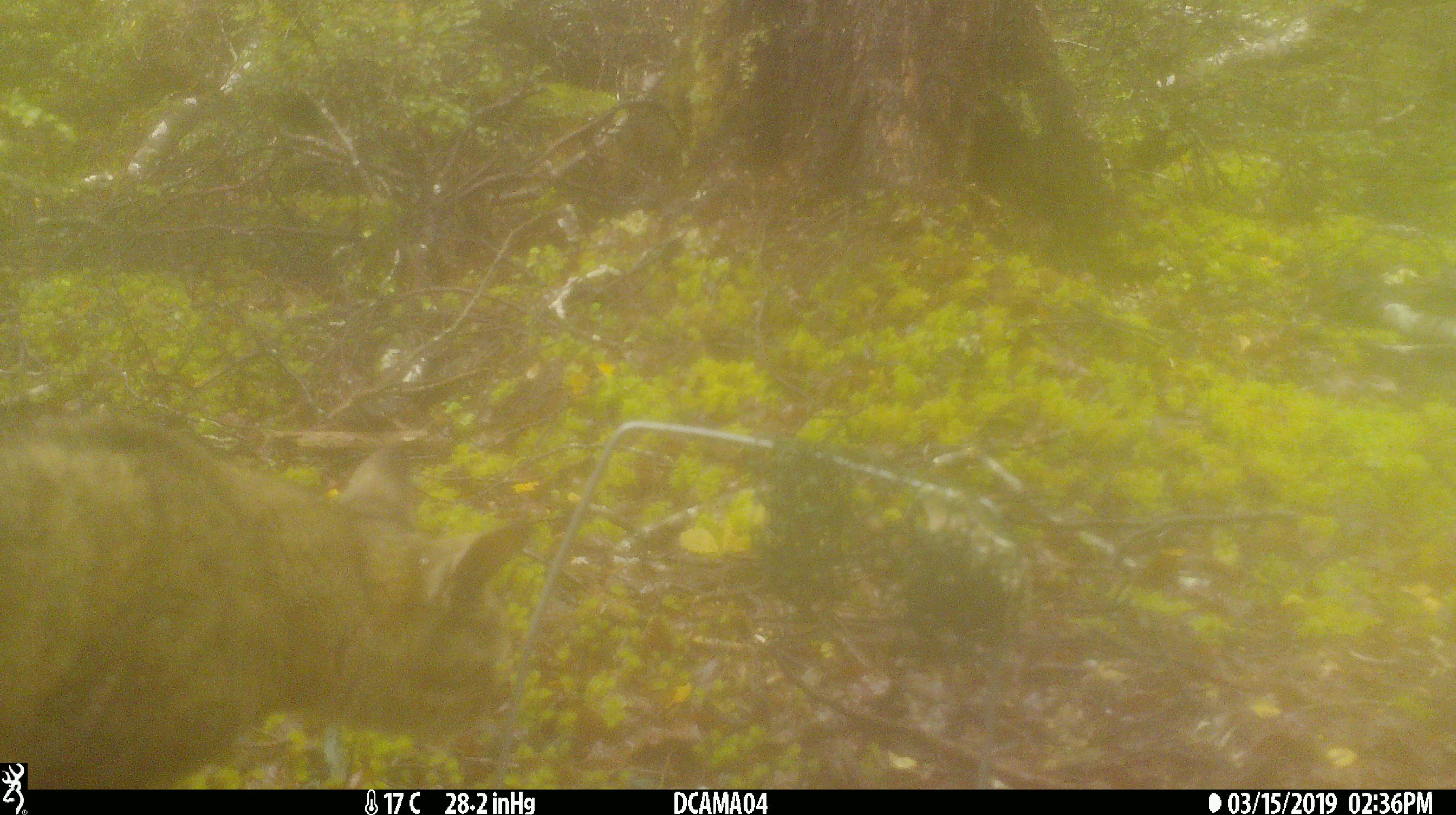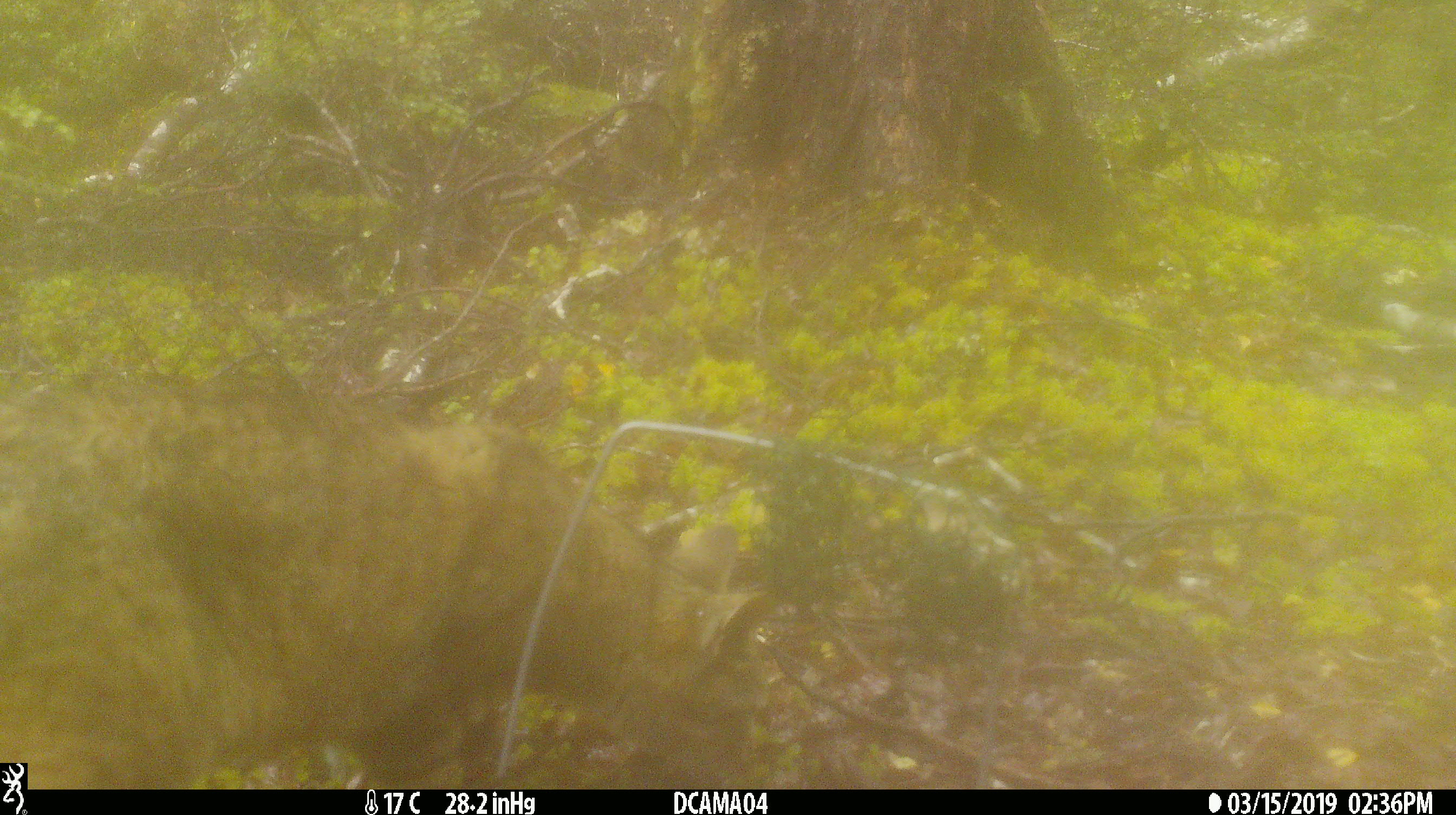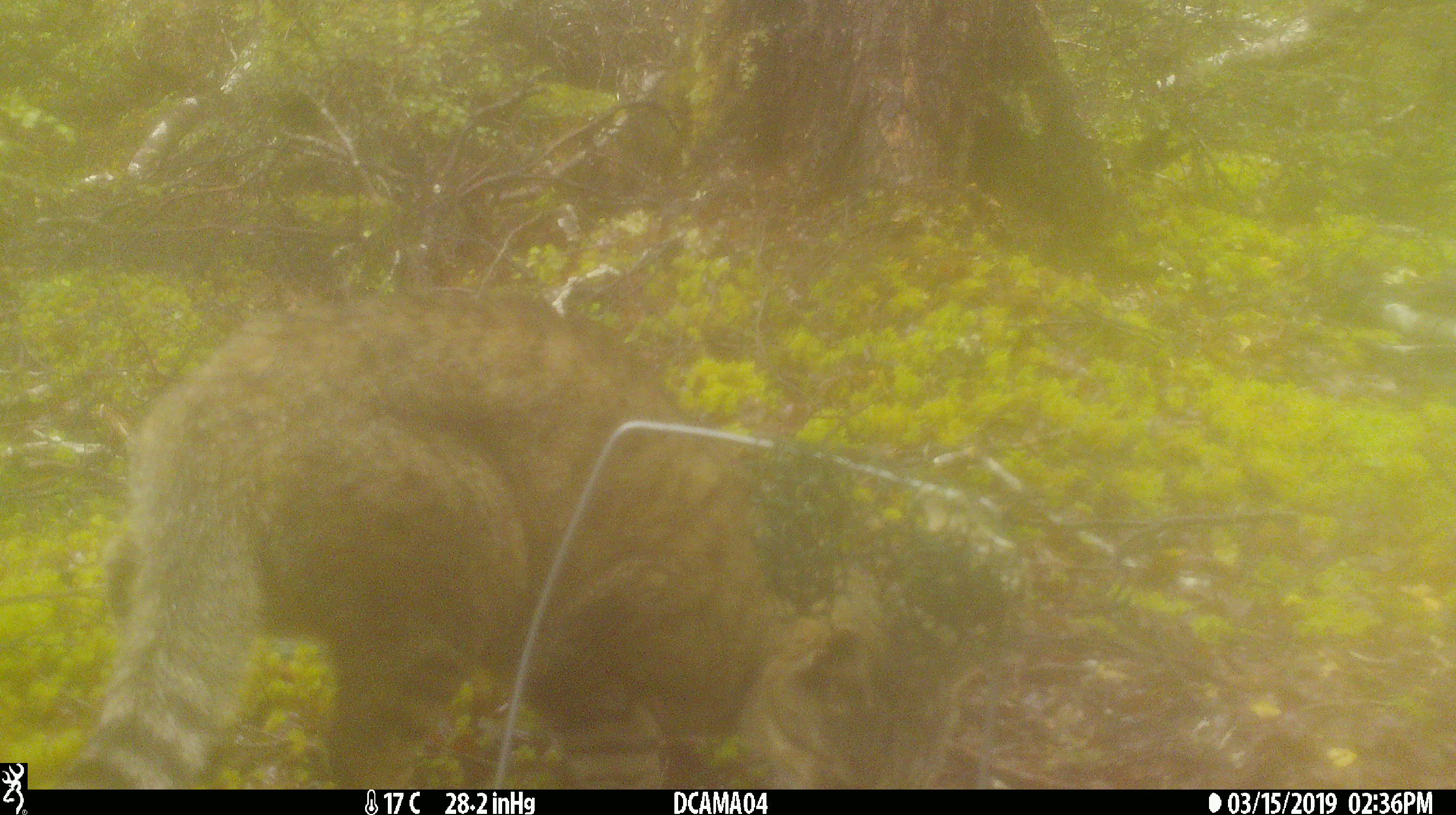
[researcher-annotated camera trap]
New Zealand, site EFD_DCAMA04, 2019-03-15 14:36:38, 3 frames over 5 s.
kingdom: Animalia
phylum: Chordata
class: Mammalia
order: Carnivora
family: Felidae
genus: Felis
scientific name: Felis catus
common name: domestic cat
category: cat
Cat (domestic cat) (Felis catus).